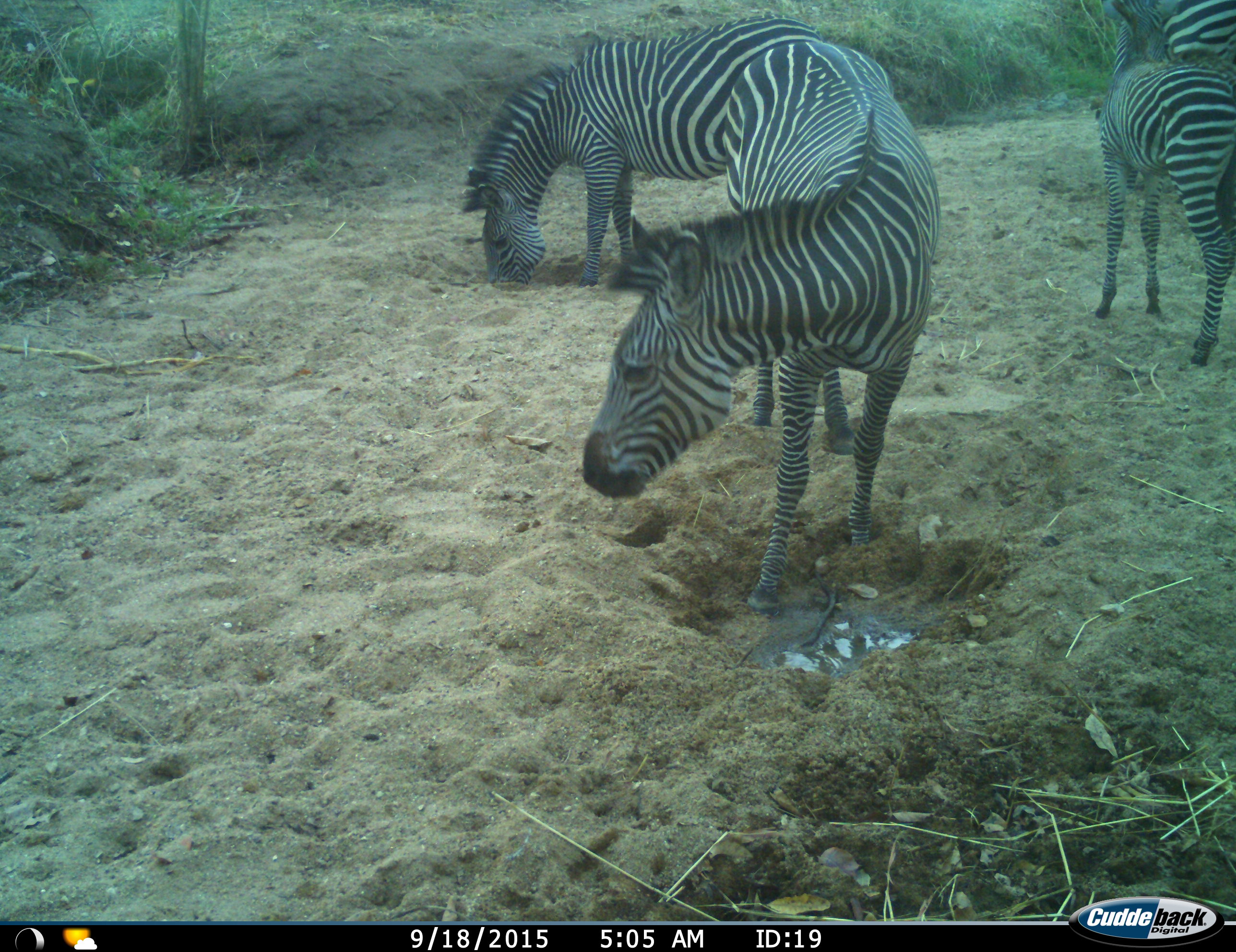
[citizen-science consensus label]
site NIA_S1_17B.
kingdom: Animalia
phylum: Chordata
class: Mammalia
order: Perissodactyla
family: Equidae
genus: Equus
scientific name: Equus quagga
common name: plains zebra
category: zebraplains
Zebraplains (plains zebra) (Equus quagga), count 4. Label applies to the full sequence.